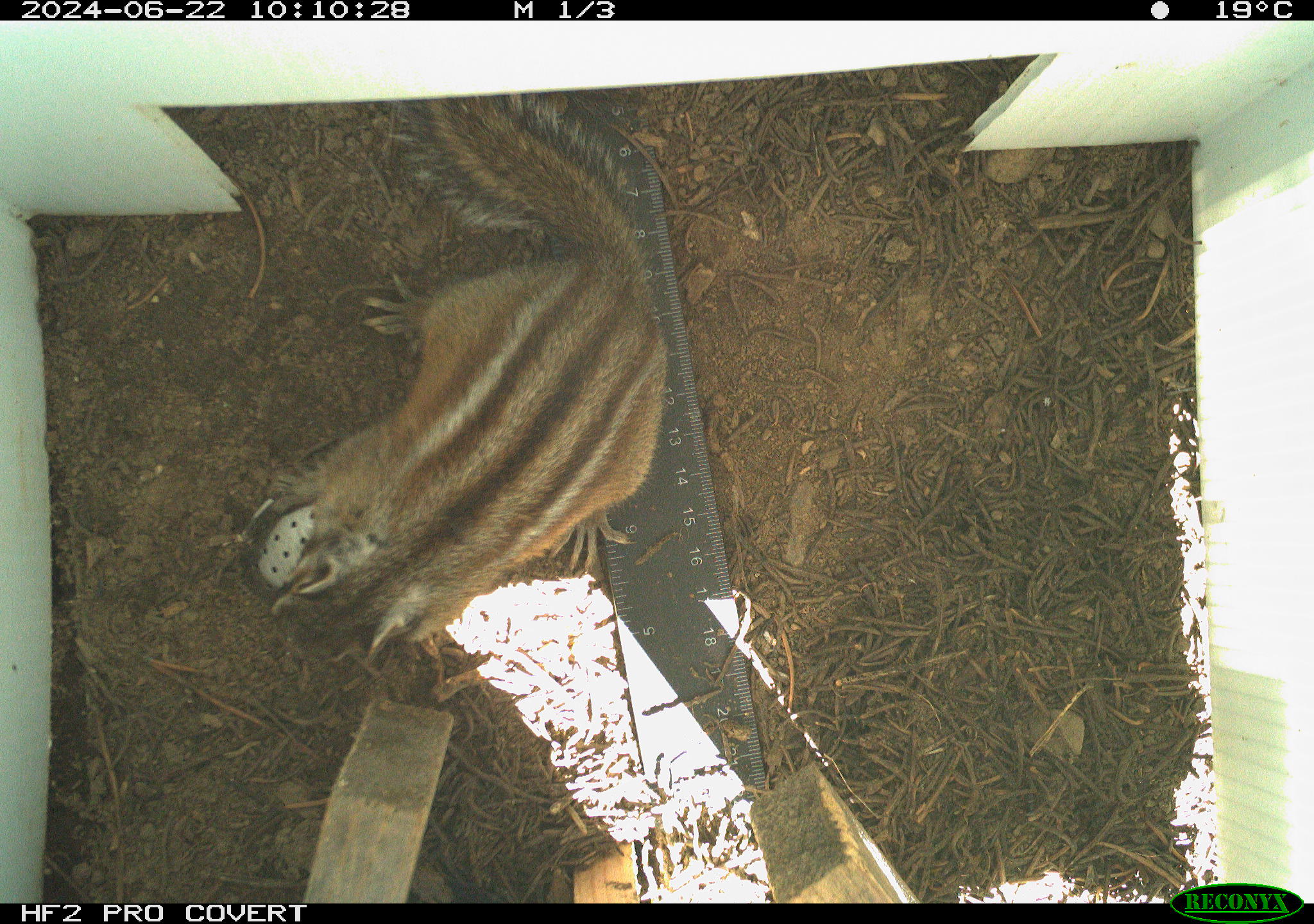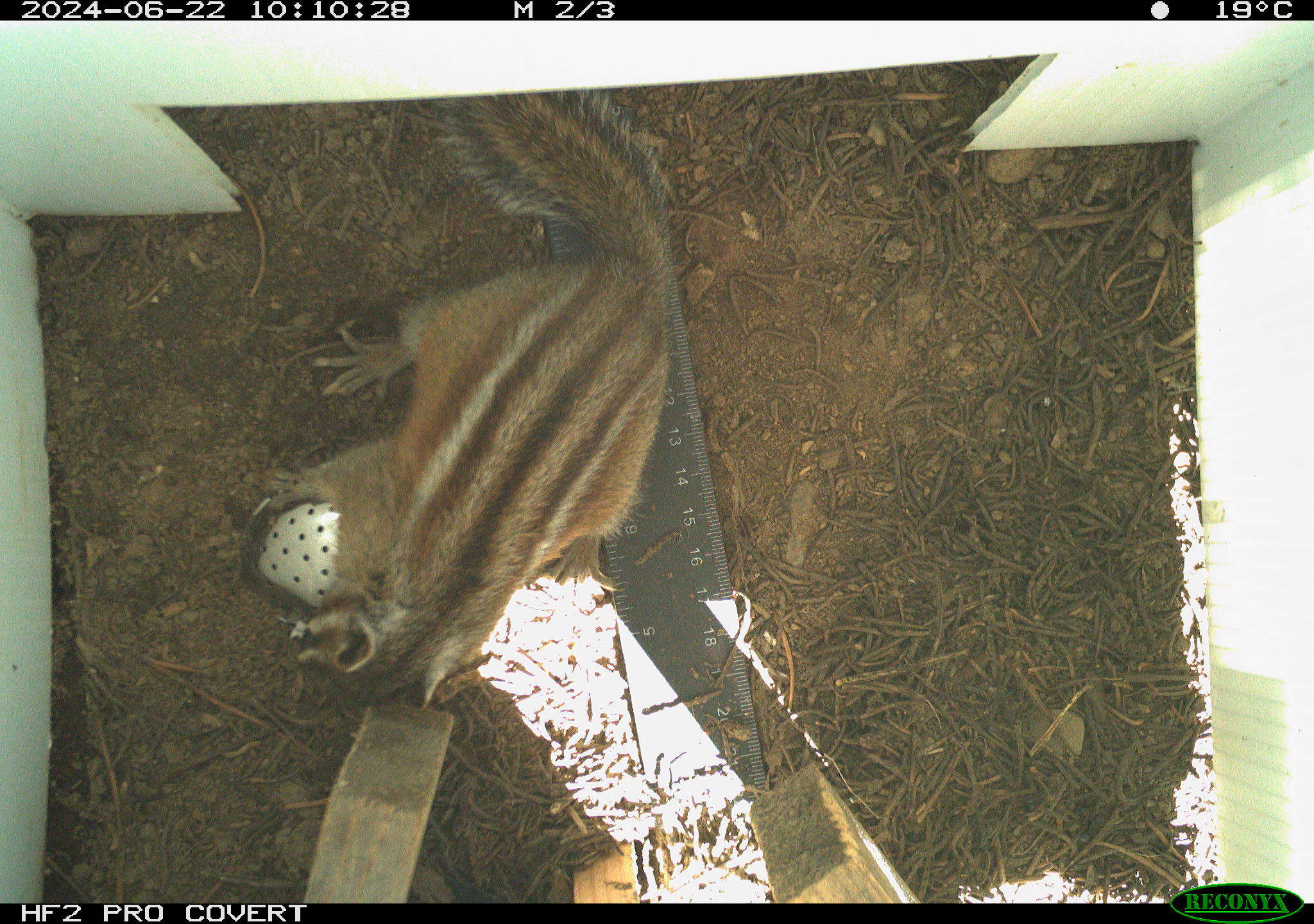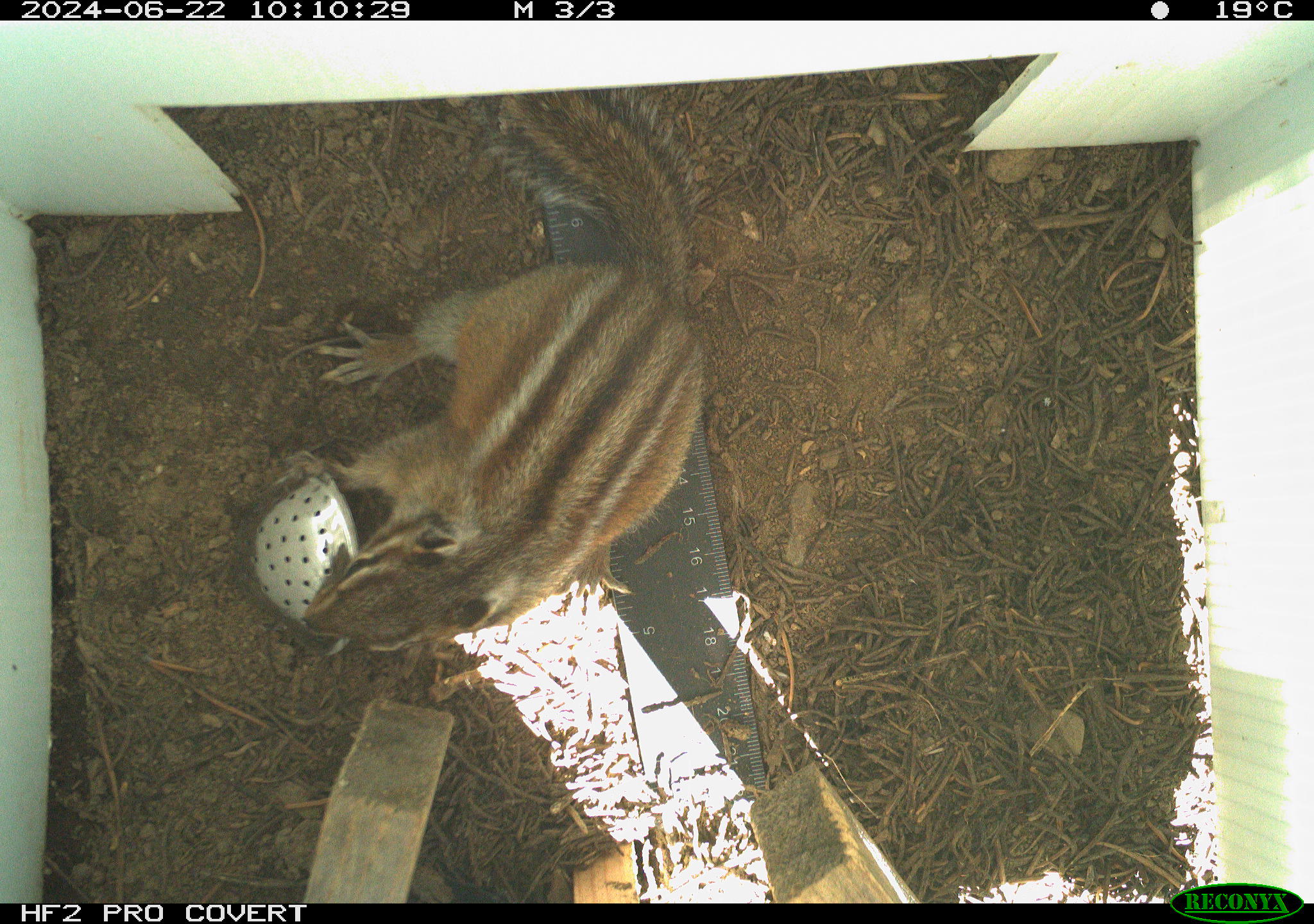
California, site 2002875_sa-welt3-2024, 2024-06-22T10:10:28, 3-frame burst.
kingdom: Animalia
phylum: Chordata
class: Mammalia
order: Rodentia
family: Sciuridae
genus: Neotamias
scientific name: Neotamias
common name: western chipmunks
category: neotamias species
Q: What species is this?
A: Neotamias species (western chipmunks) (Neotamias).